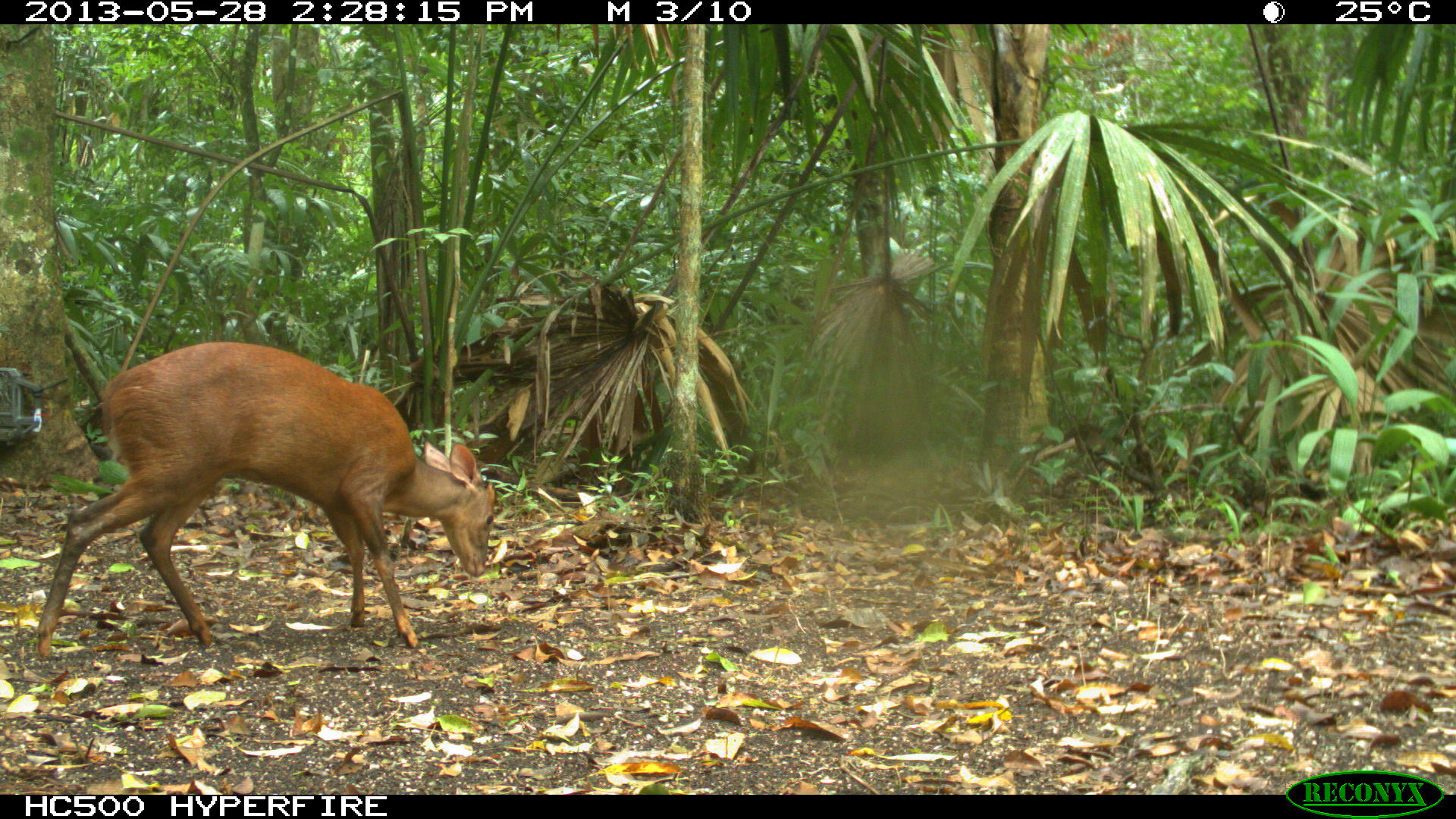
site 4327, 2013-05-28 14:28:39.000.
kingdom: Animalia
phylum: Chordata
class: Mammalia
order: Artiodactyla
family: Cervidae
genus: Mazama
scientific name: Mazama temama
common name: central american red brocket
Mazama temama (central american red brocket), count 1.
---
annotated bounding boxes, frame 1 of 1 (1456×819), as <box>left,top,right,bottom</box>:
mazama temama: <box>35,341,497,661</box>